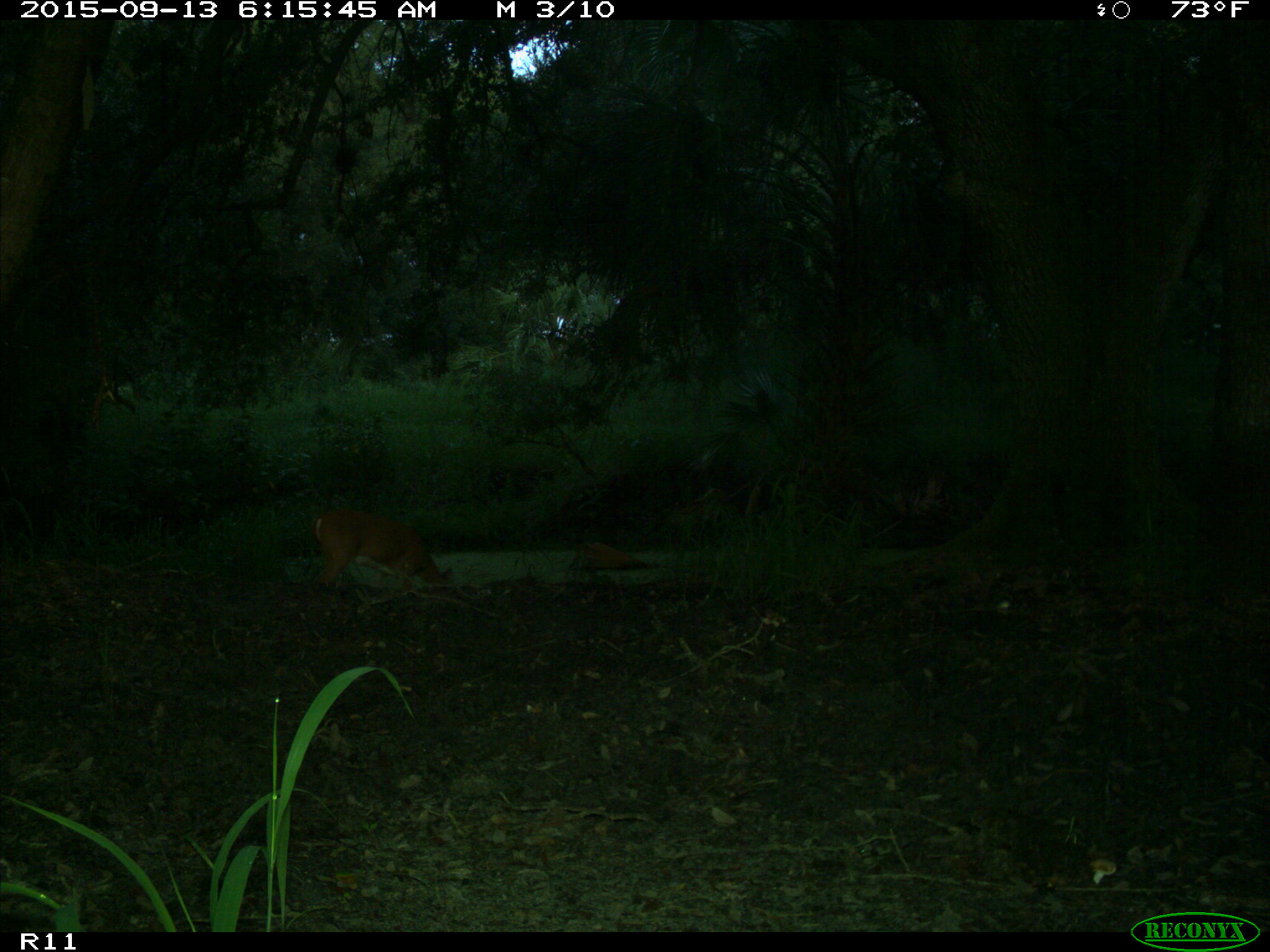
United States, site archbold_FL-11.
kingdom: Animalia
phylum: Chordata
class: Mammalia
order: Artiodactyla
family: Cervidae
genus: Odocoileus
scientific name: Odocoileus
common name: deer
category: unidentified deer